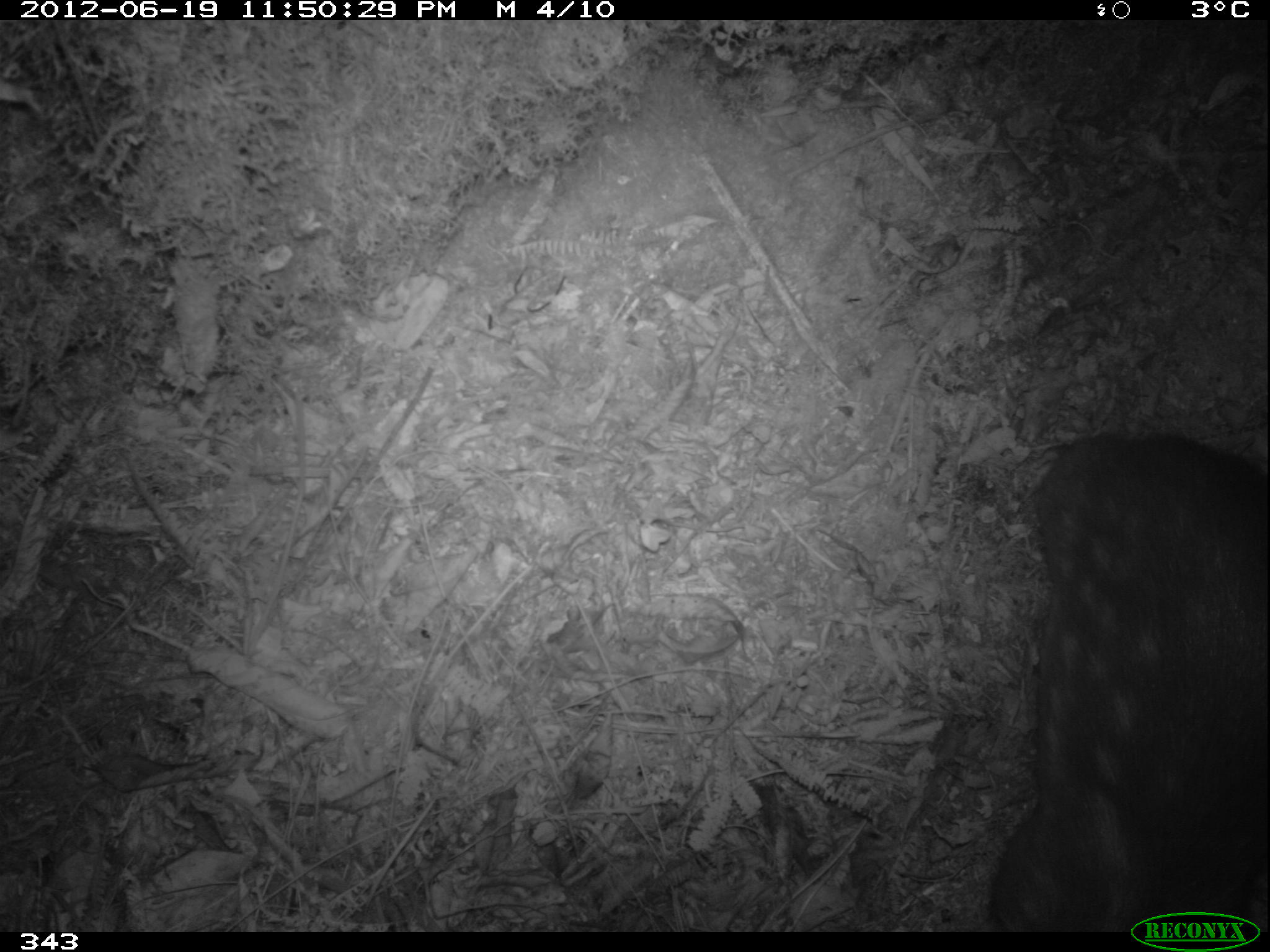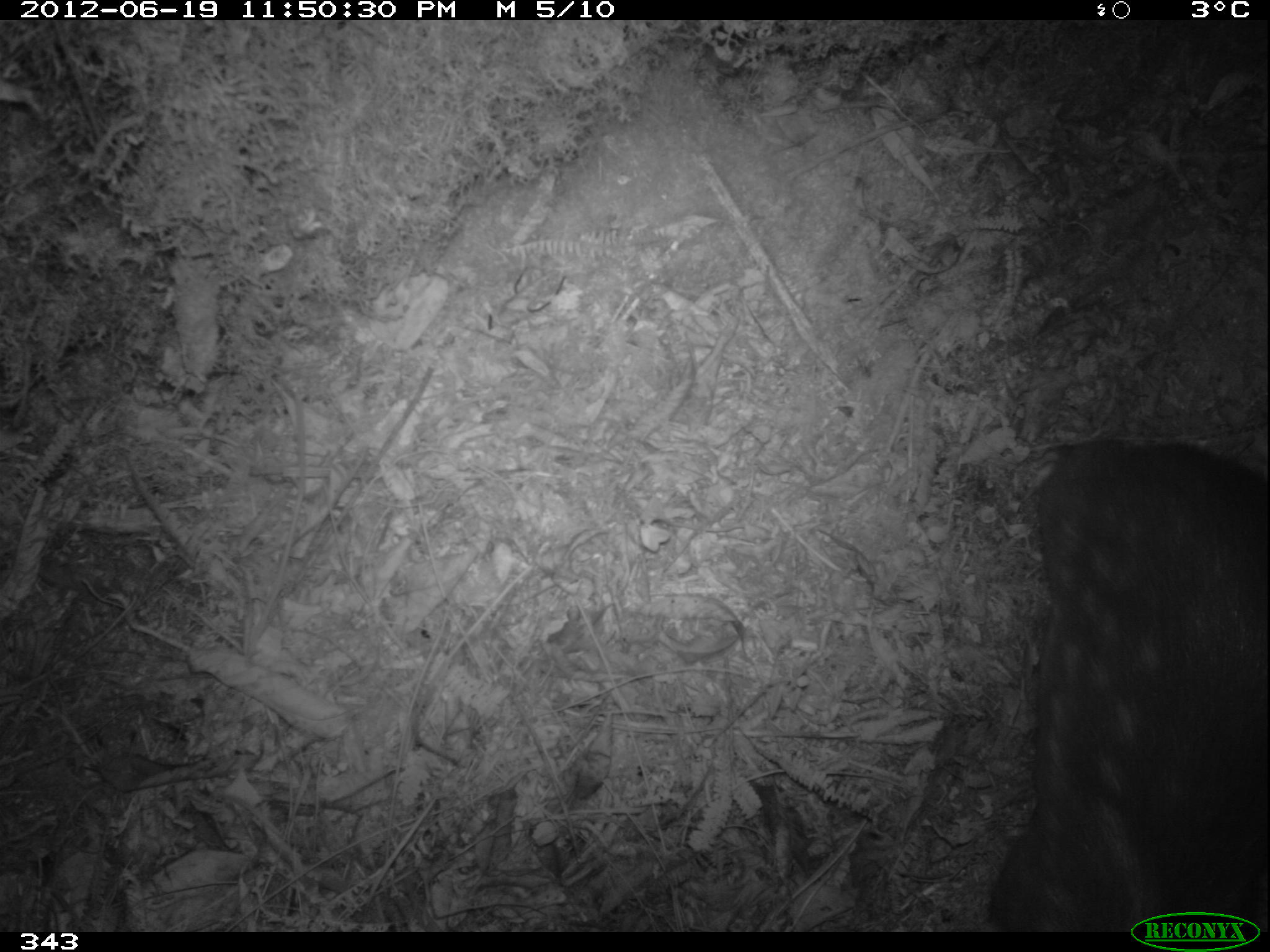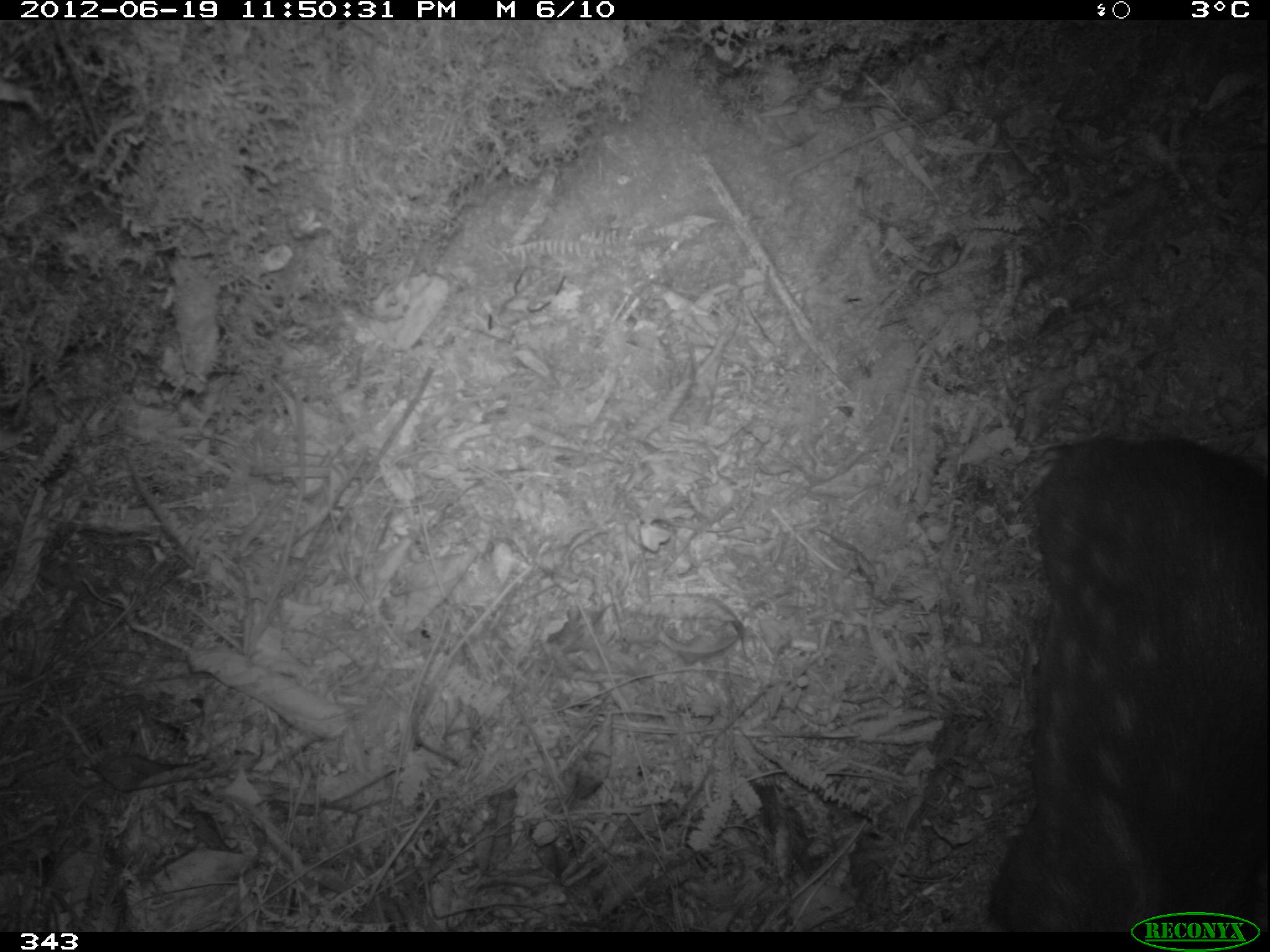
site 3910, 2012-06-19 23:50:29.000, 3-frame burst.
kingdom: Animalia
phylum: Chordata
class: Mammalia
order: Rodentia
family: Cuniculidae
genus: Cuniculus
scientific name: Cuniculus taczanowskii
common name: mountain paca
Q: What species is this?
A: Cuniculus taczanowskii (mountain paca).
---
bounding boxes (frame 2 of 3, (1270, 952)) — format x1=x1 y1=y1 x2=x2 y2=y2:
cuniculus taczanowskii: x1=986 y1=438 x2=1267 y2=932